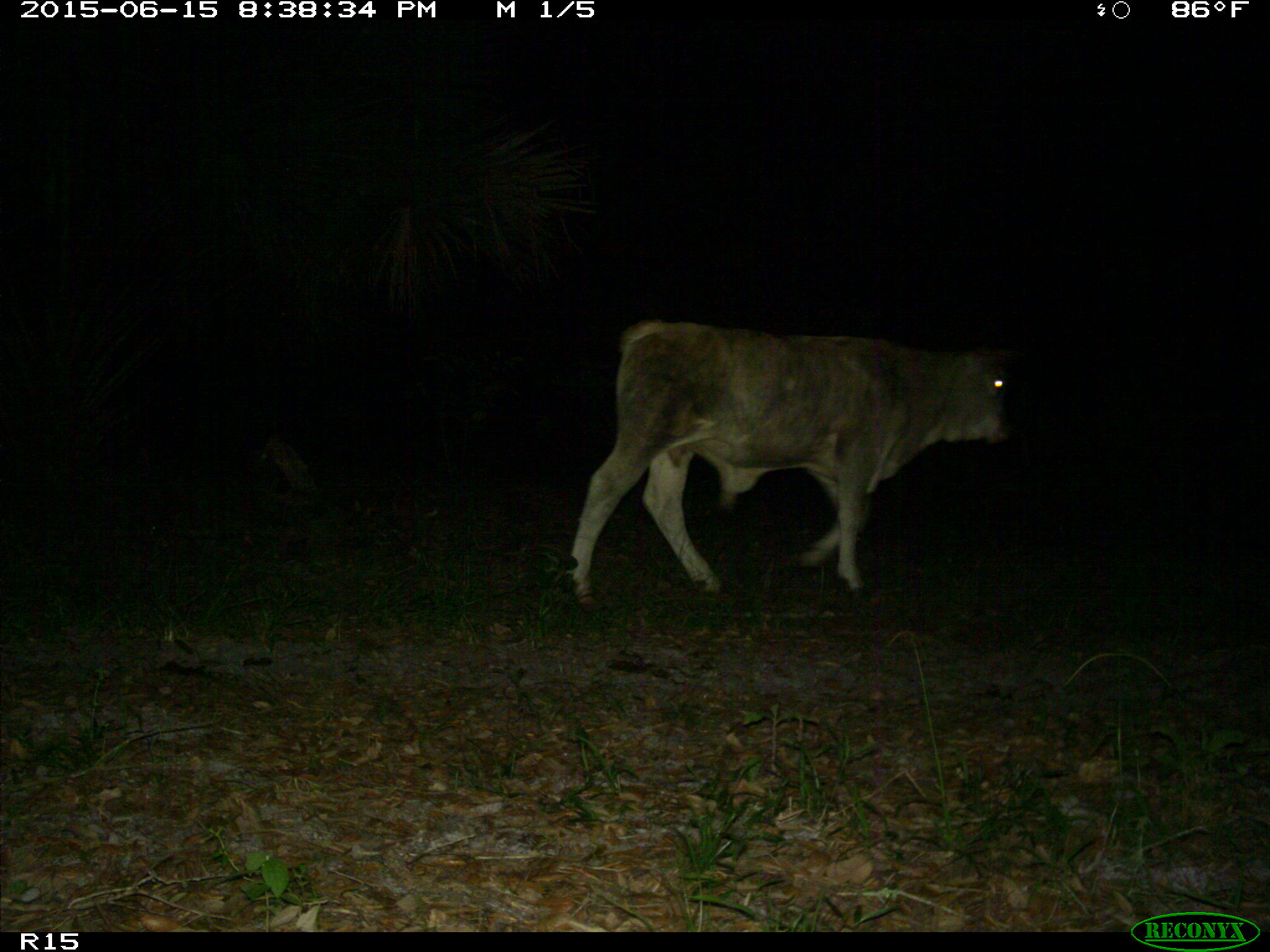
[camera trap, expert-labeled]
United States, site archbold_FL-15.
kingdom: Animalia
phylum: Chordata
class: Mammalia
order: Artiodactyla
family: Bovidae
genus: Bos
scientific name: Bos taurus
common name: domestic cow